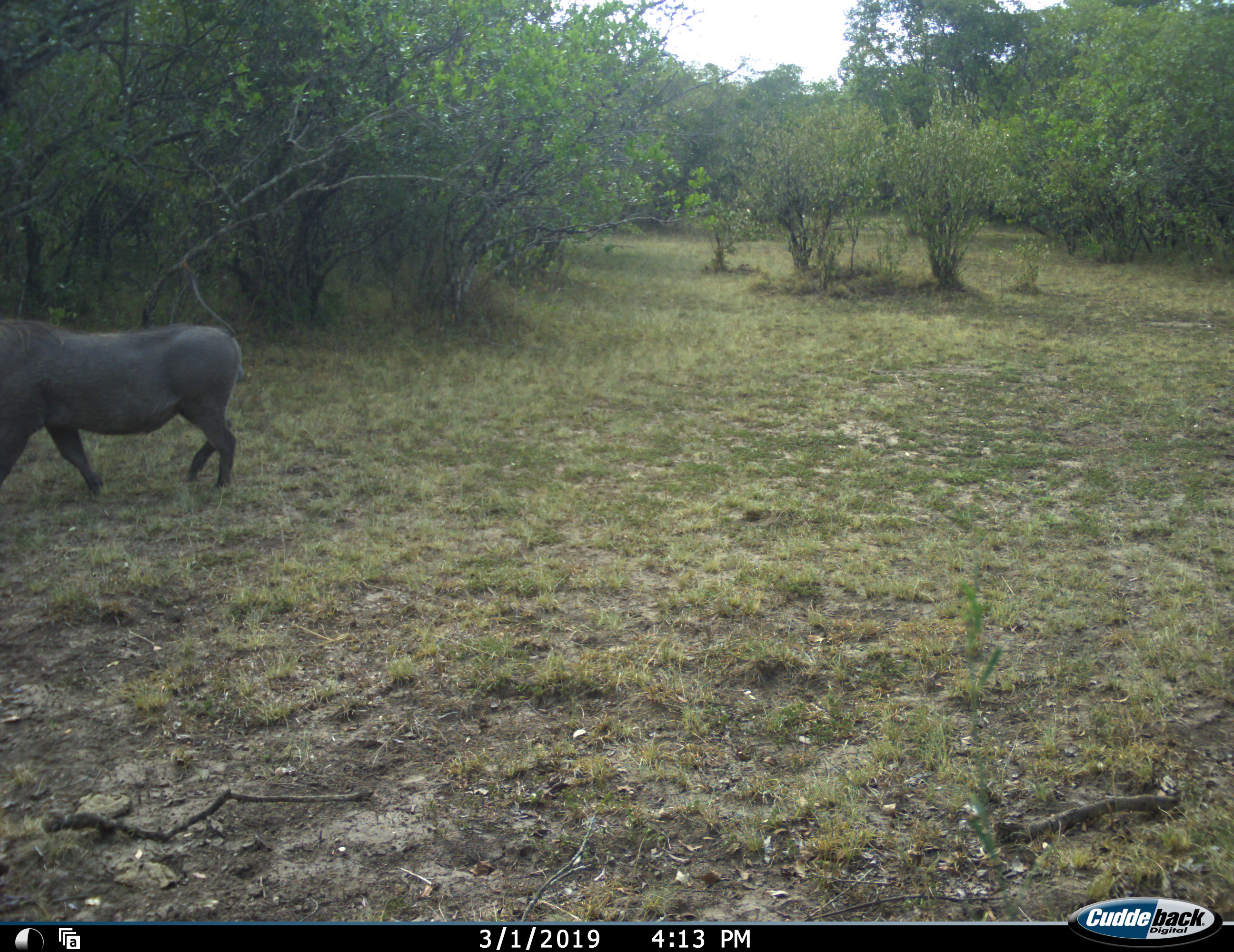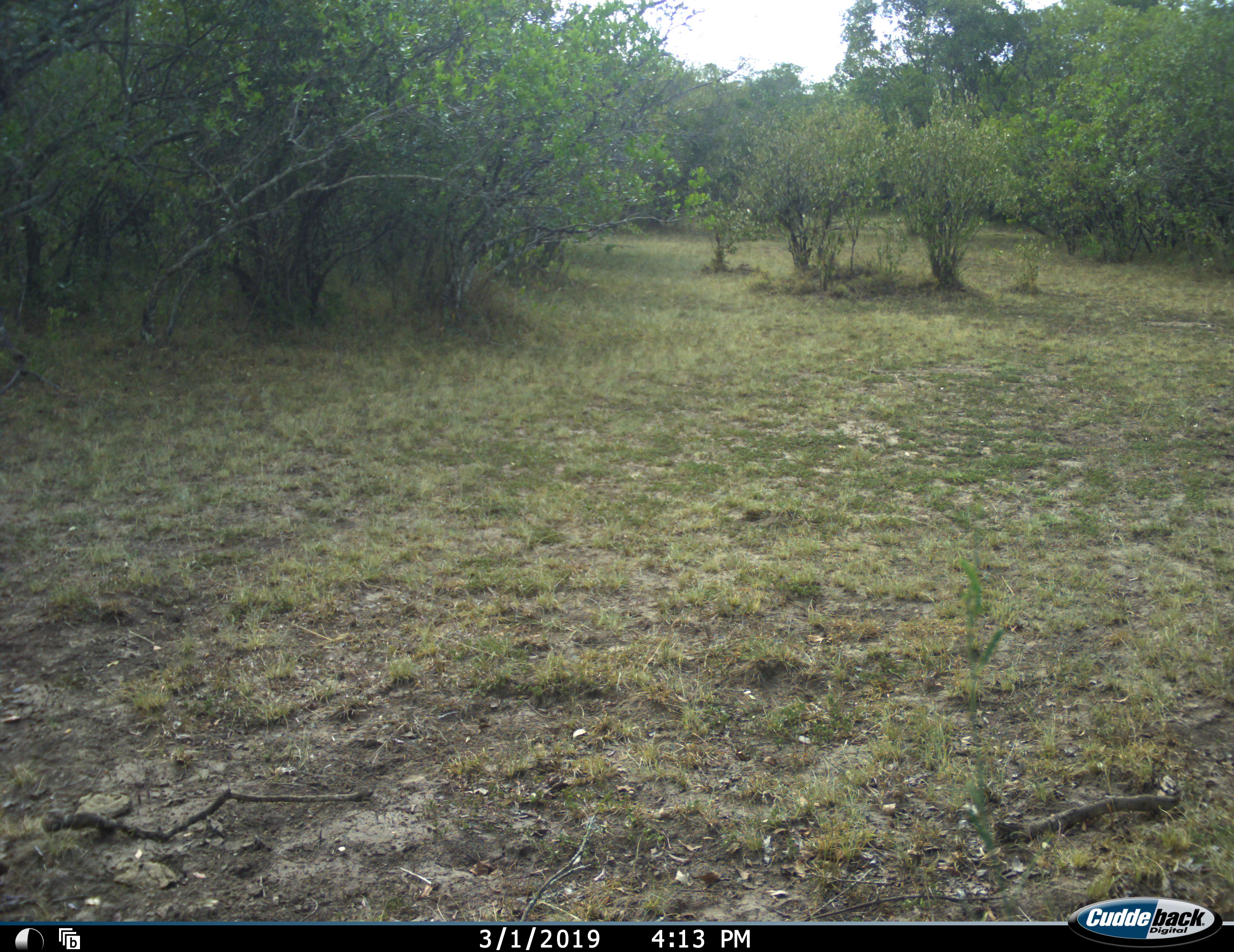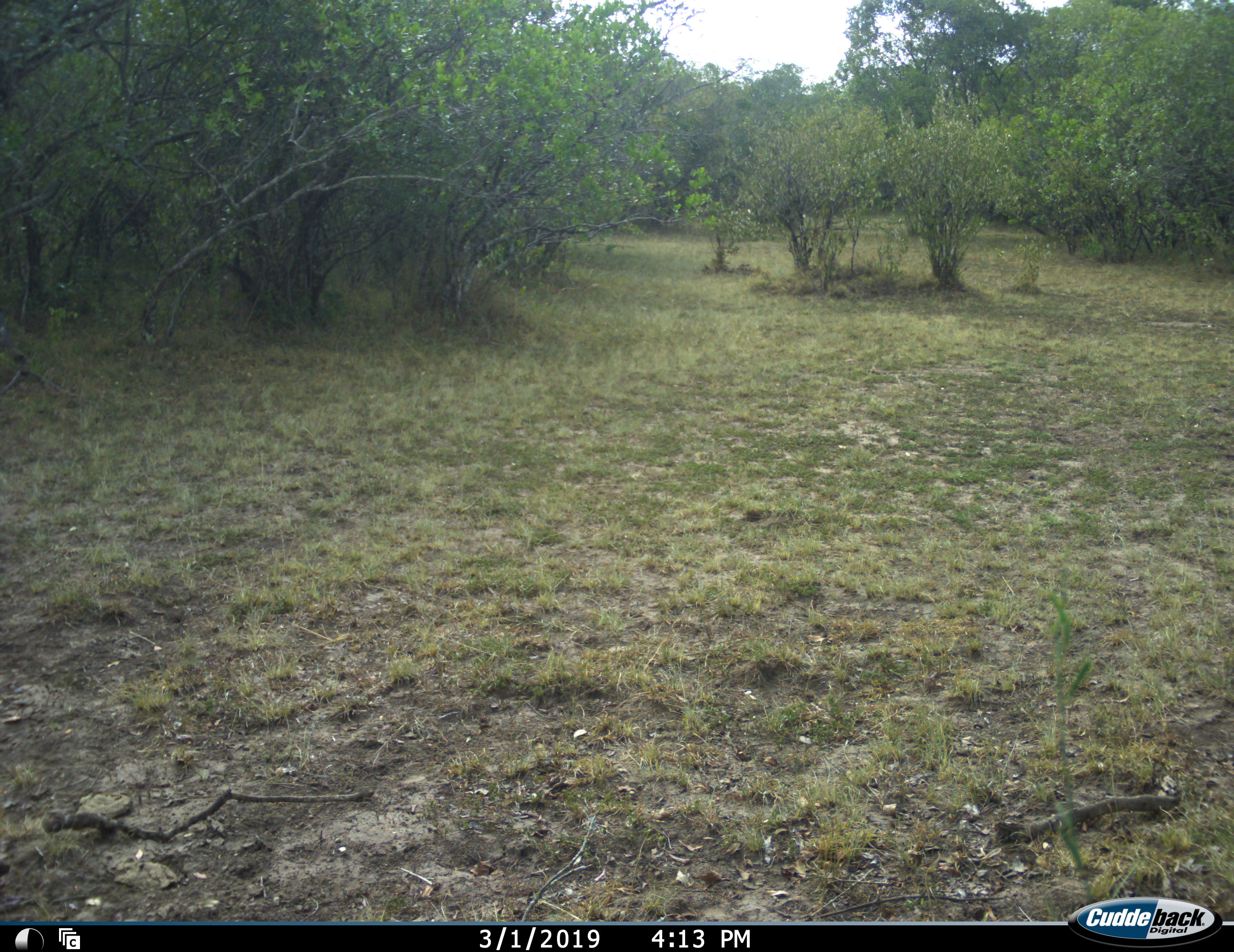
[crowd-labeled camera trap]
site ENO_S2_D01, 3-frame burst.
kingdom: Animalia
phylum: Chordata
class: Mammalia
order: Artiodactyla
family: Suidae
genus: Phacochoerus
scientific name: Phacochoerus africanus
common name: warthog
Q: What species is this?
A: Warthog (Phacochoerus africanus).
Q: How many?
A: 1.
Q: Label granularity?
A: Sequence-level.